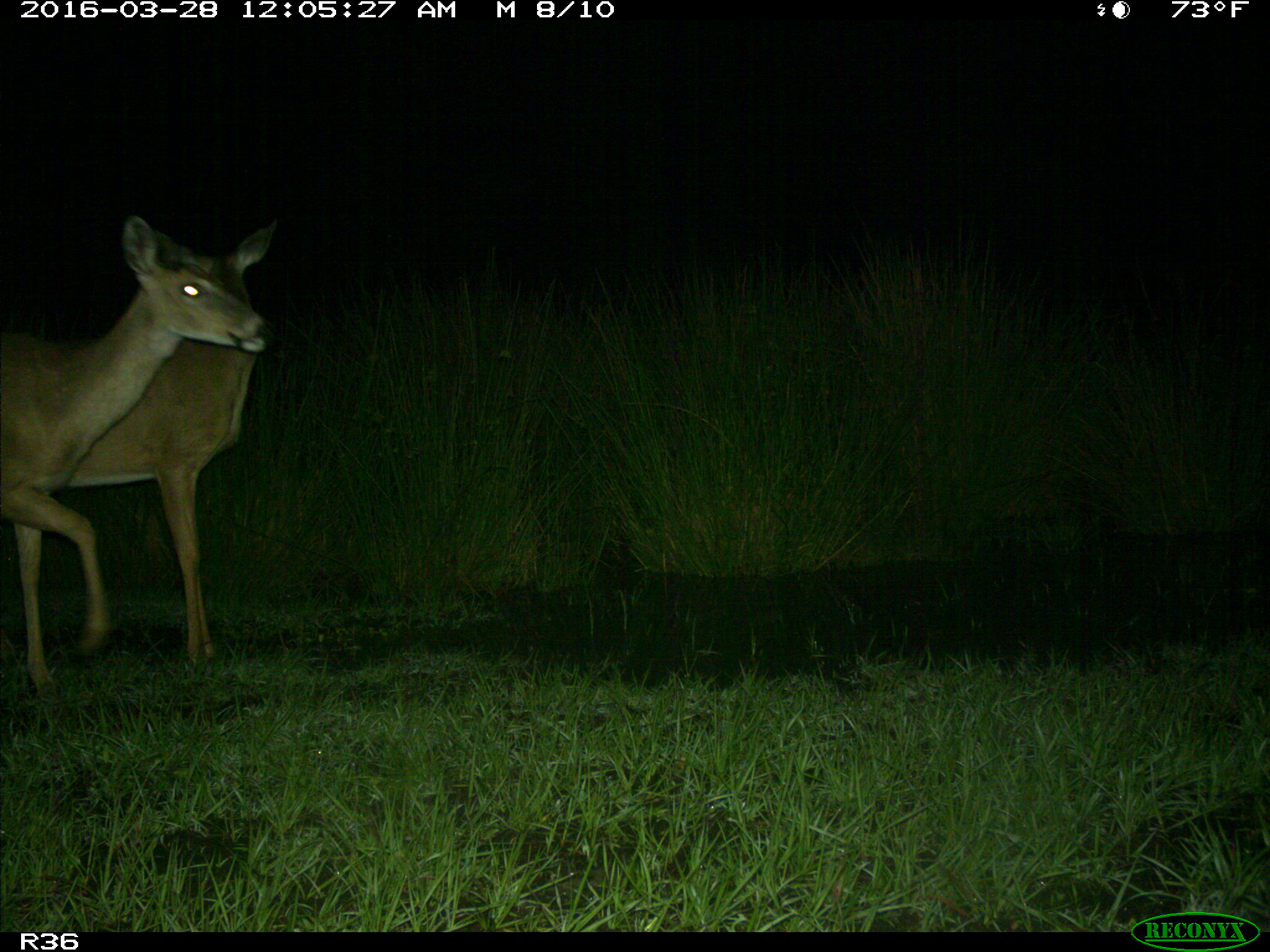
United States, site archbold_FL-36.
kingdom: Animalia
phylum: Chordata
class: Mammalia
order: Artiodactyla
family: Cervidae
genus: Odocoileus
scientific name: Odocoileus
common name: deer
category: unidentified deer